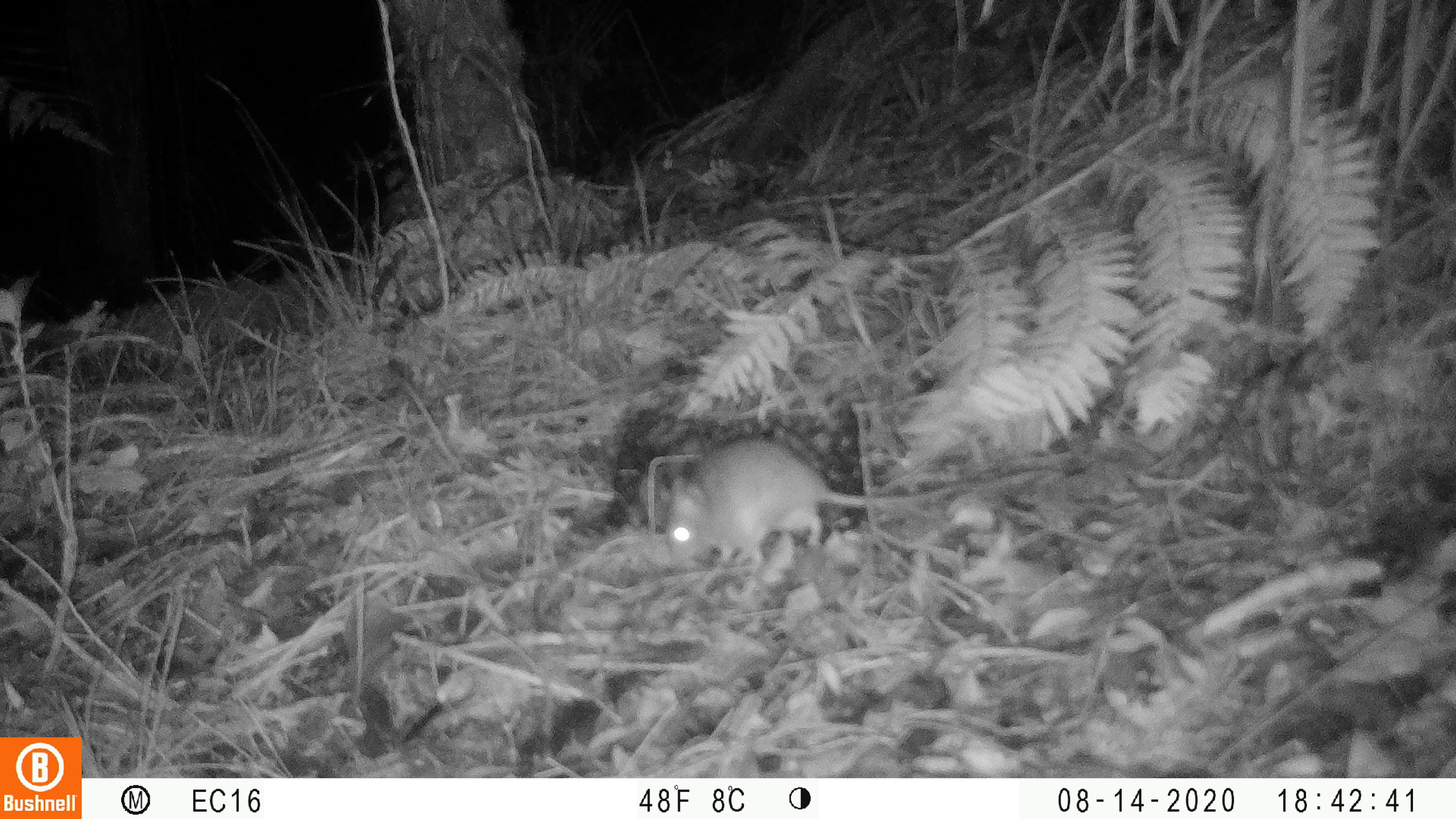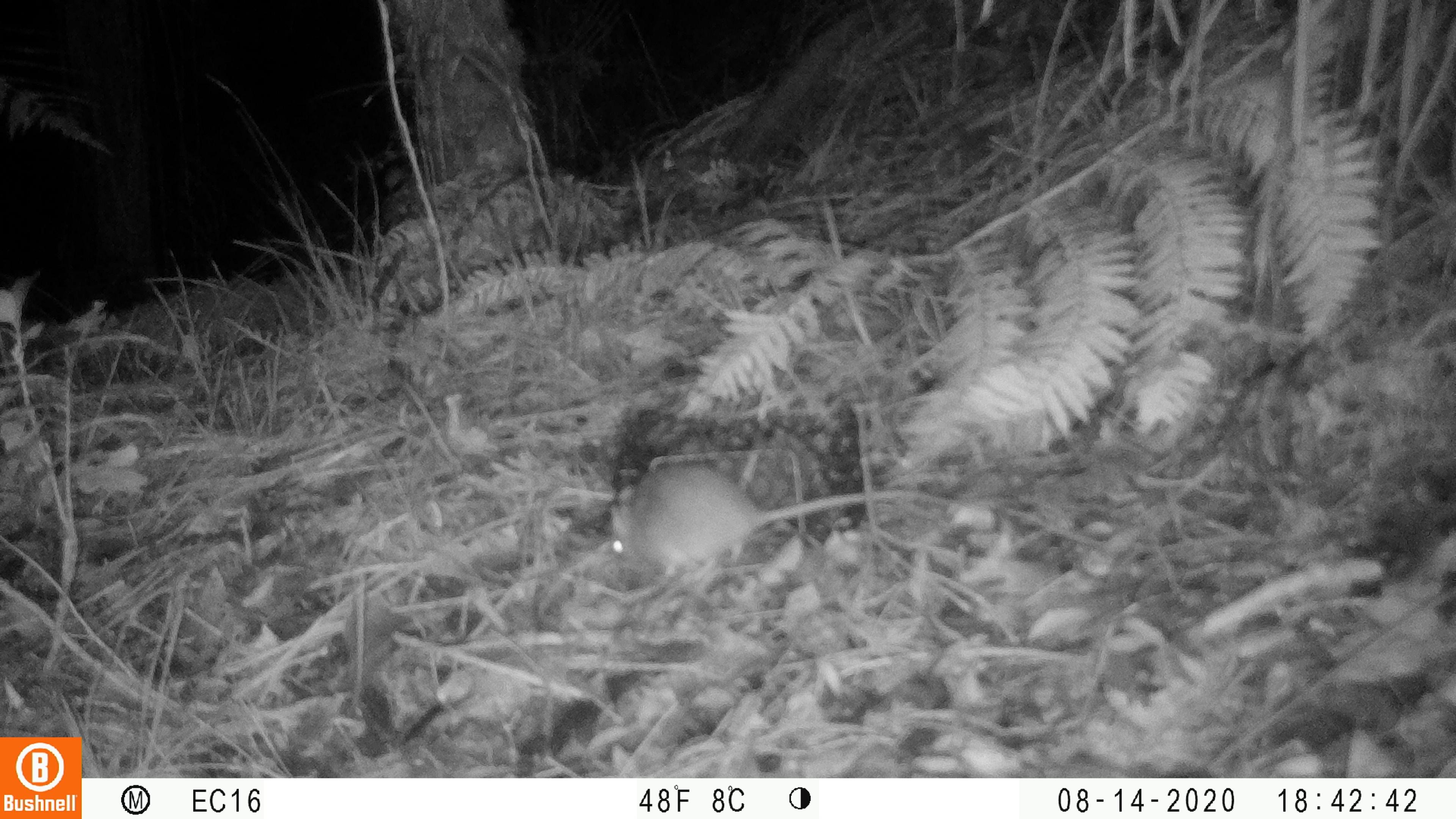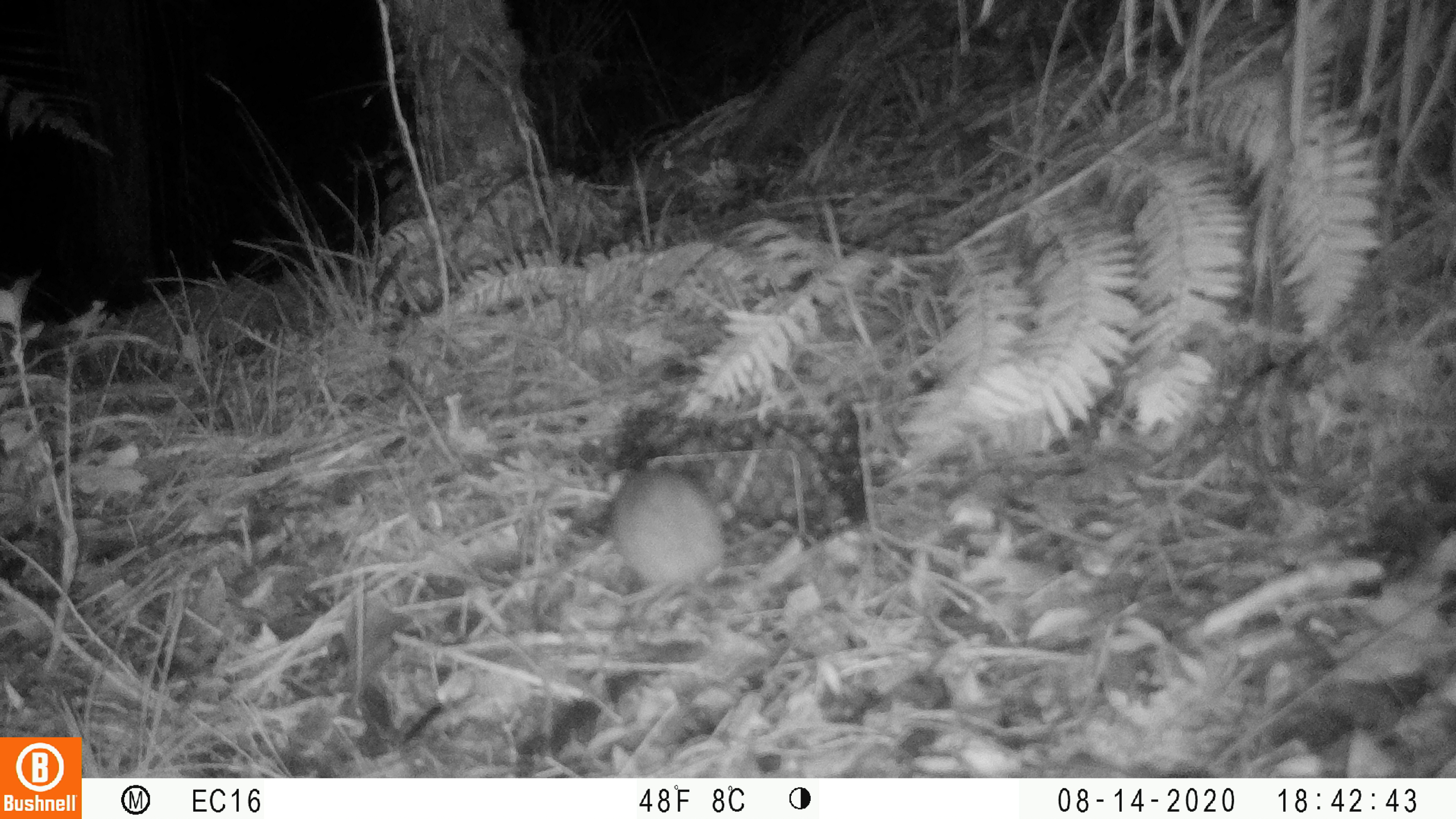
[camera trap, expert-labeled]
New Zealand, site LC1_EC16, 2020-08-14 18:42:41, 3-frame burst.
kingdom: Animalia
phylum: Chordata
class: Mammalia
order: Rodentia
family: Muridae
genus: Rattus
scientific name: Rattus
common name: rat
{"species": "rat (Rattus)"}